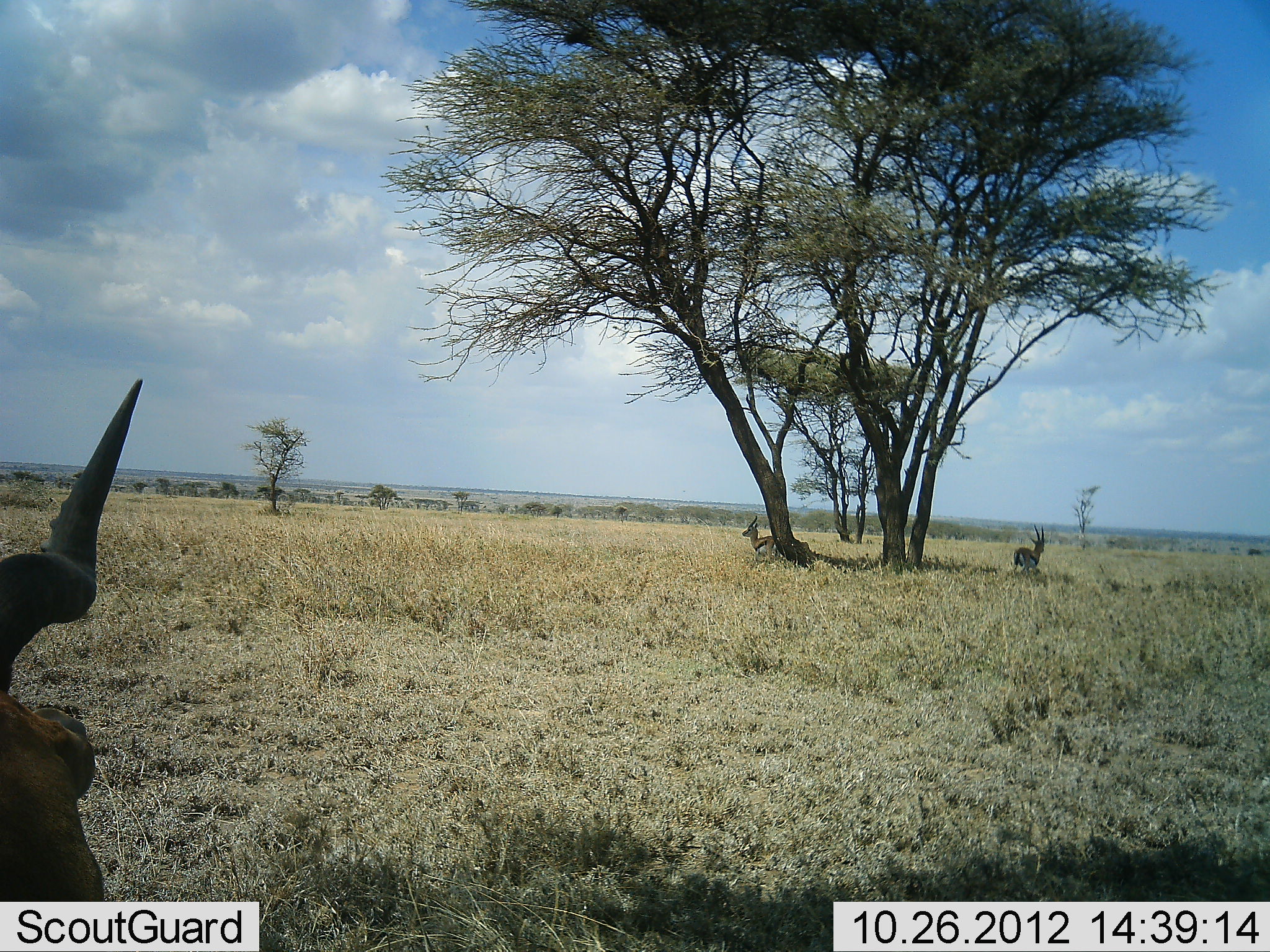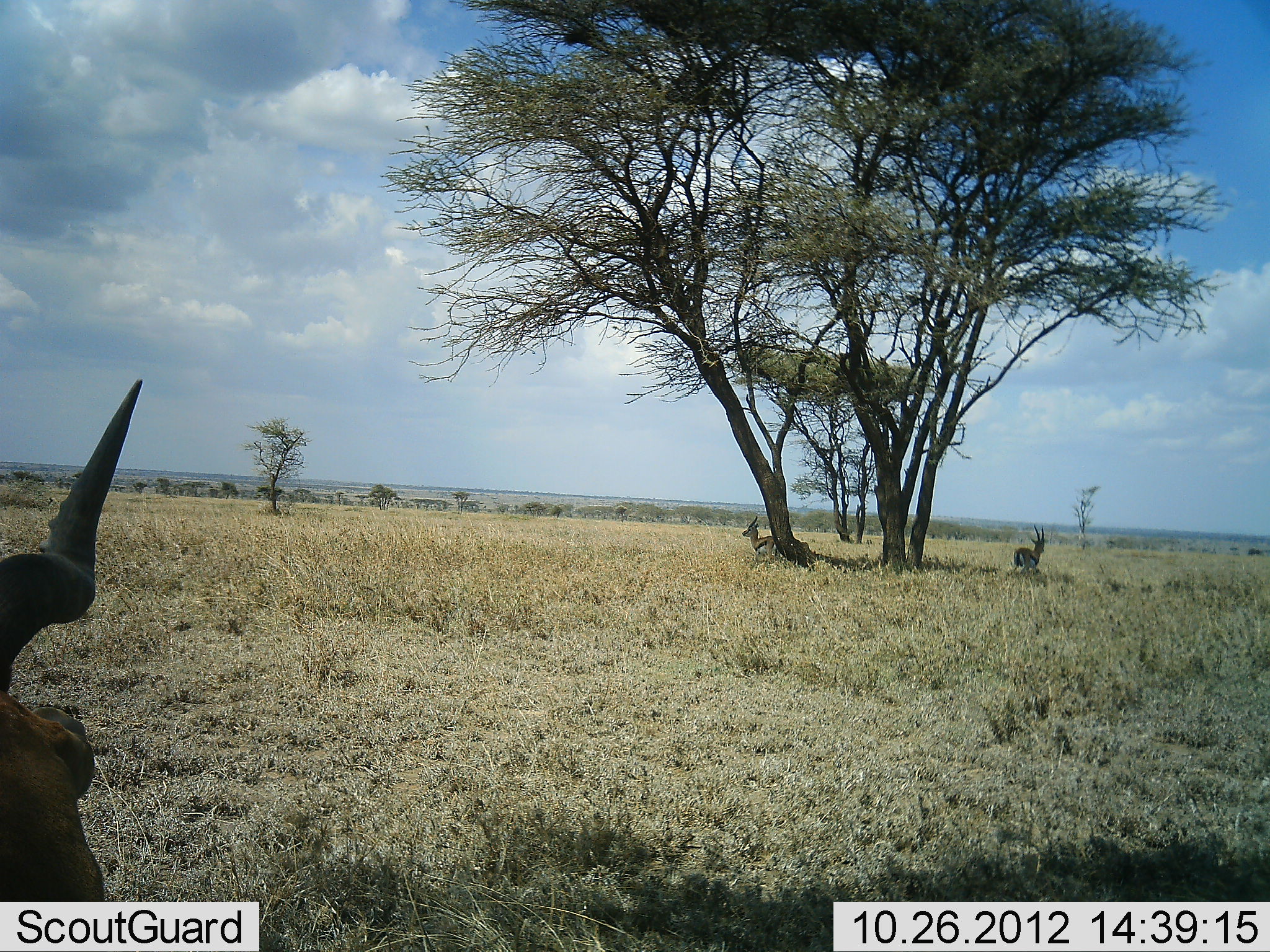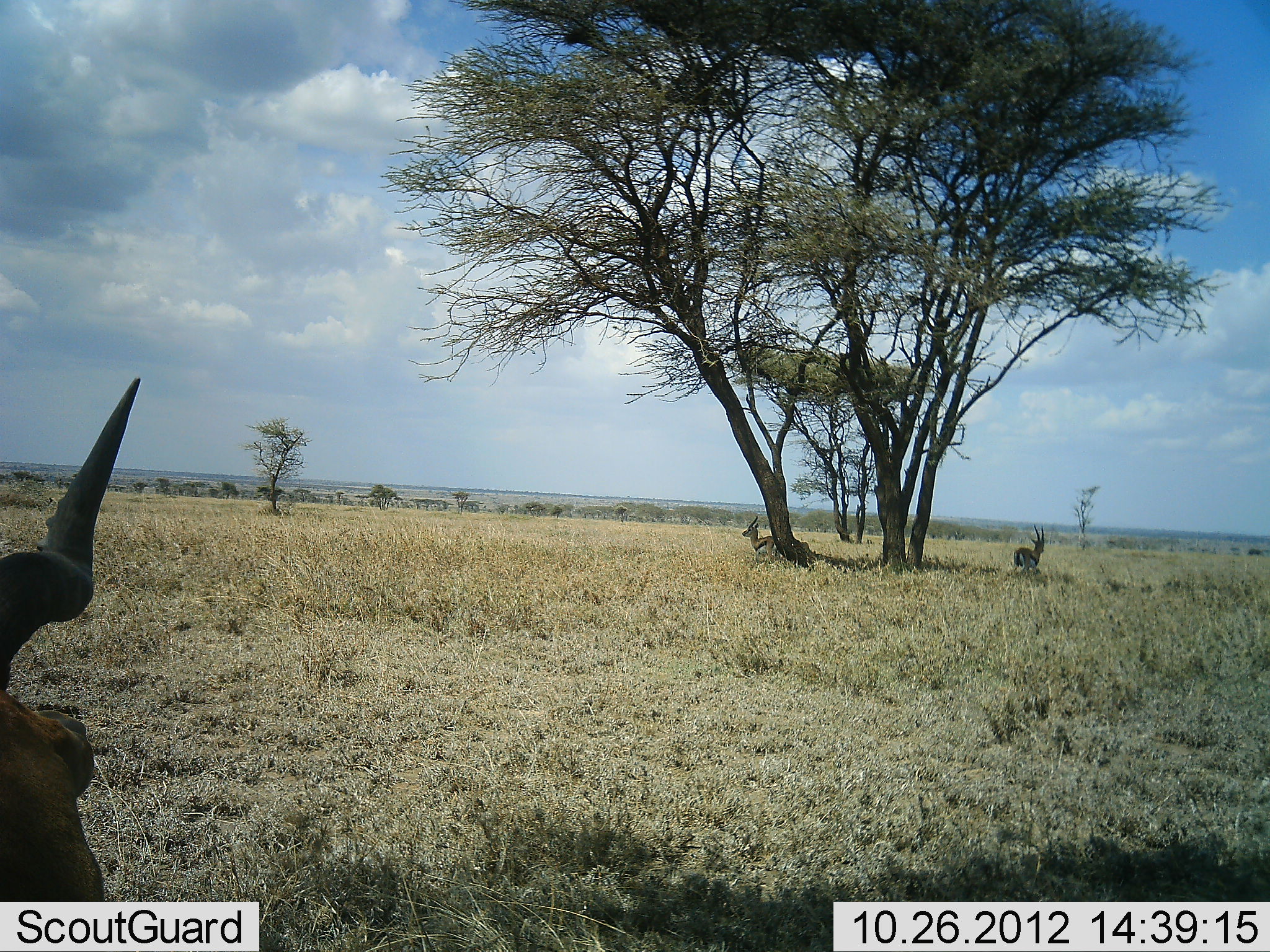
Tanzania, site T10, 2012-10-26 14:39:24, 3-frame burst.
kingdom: Animalia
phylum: Chordata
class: Mammalia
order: Artiodactyla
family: Bovidae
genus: Eudorcas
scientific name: Eudorcas thomsonii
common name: thomson's gazelle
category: gazellethomsons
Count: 2.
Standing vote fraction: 93%.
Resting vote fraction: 20%.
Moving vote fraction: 0%.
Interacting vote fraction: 0%.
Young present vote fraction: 0%.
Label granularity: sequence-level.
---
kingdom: Animalia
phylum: Chordata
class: Mammalia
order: Artiodactyla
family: Bovidae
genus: Alcelaphus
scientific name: Alcelaphus buselaphus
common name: hartebeest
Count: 1.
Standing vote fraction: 38%.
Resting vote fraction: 62%.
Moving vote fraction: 0%.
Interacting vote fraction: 0%.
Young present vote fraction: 0%.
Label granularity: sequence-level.